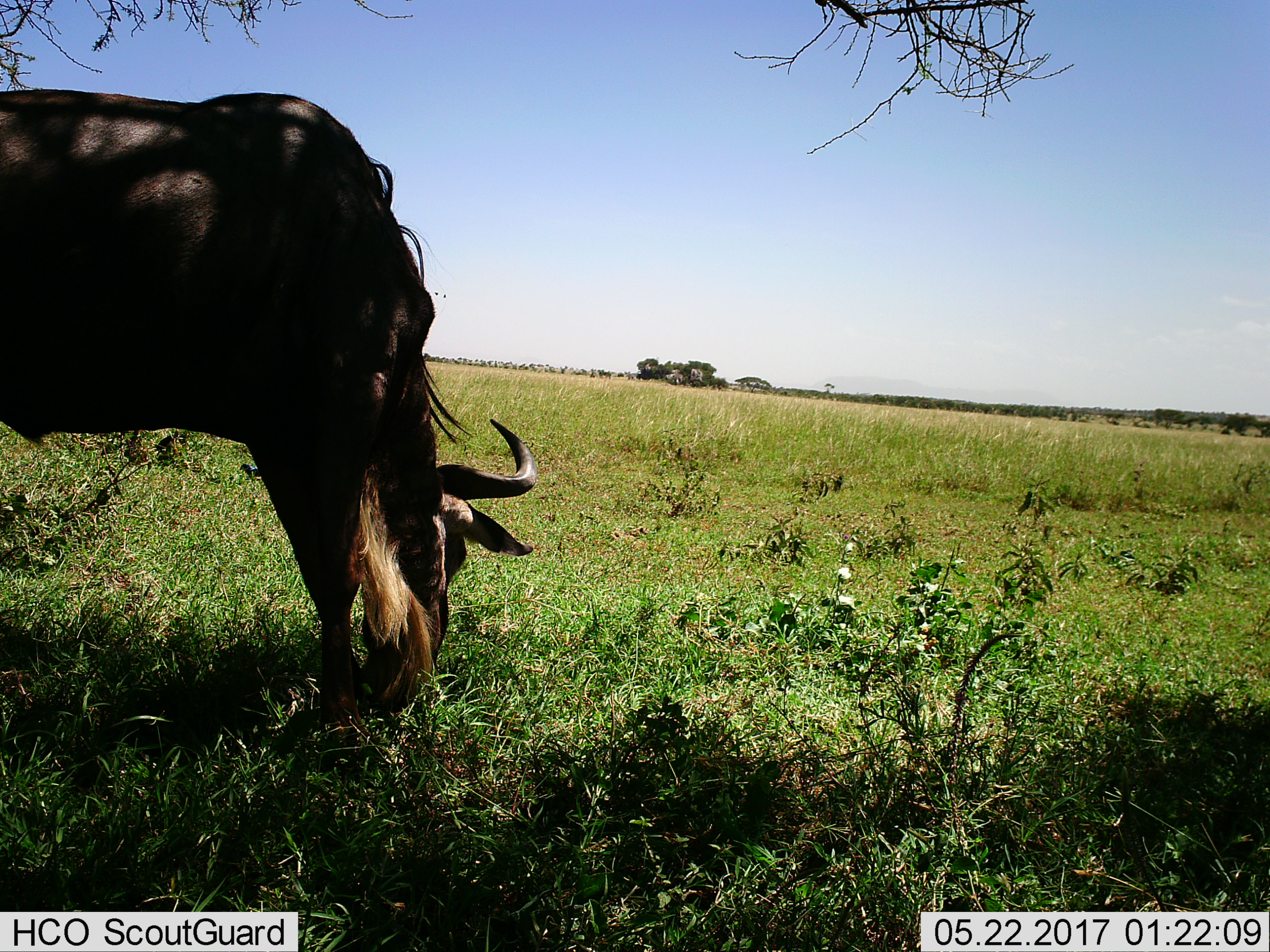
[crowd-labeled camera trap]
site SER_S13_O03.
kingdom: Animalia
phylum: Chordata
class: Mammalia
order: Artiodactyla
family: Bovidae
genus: Connochaetes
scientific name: Connochaetes taurinus taurinus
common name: blue wildebeest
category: wildebeestblue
Wildebeestblue (blue wildebeest) (Connochaetes taurinus taurinus), count 1. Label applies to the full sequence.